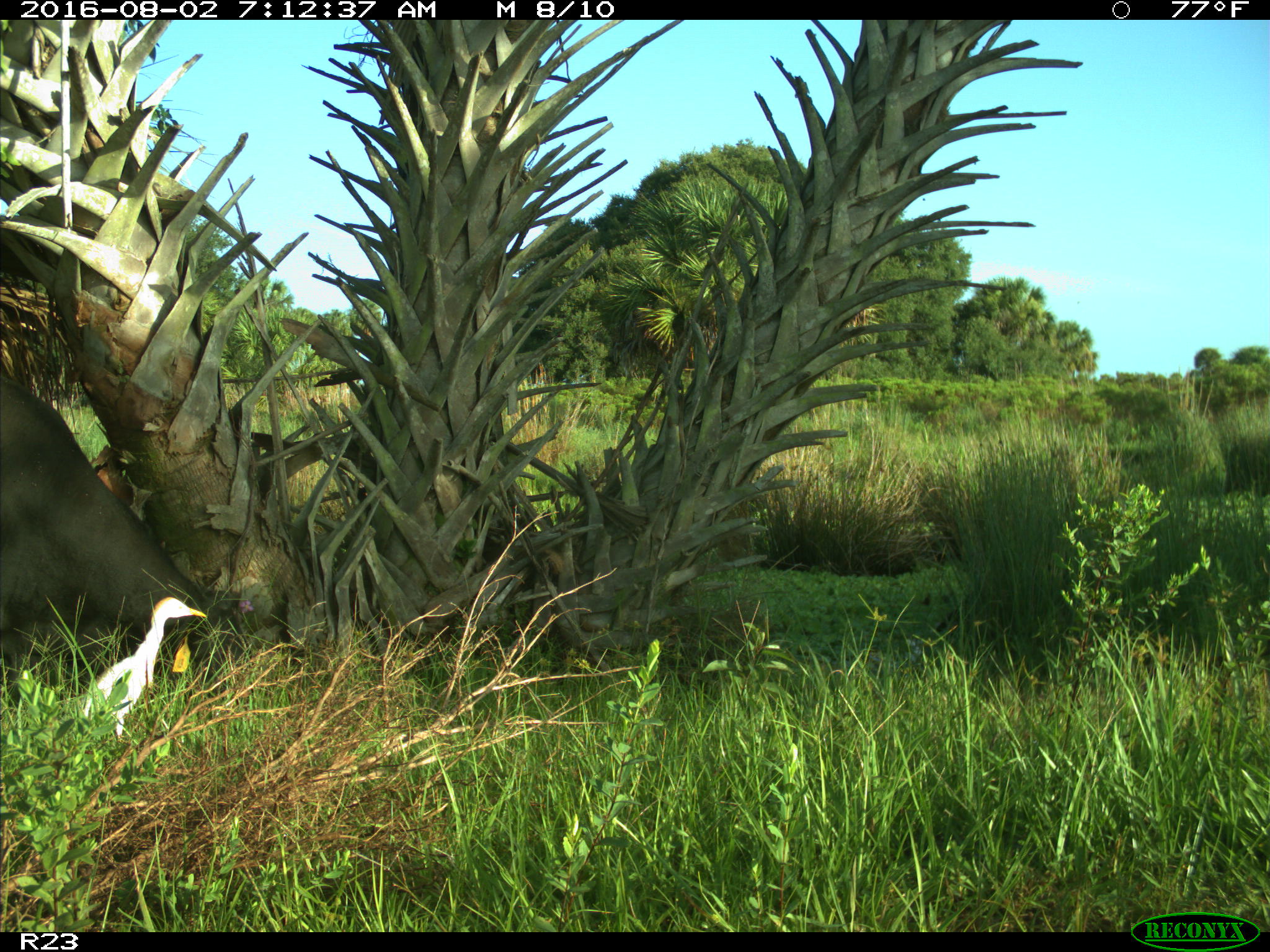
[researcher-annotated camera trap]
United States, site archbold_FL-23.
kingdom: Animalia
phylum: Chordata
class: Mammalia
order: Artiodactyla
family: Bovidae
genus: Bos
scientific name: Bos taurus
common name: domestic cow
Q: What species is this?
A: Bos taurus (domestic cow).